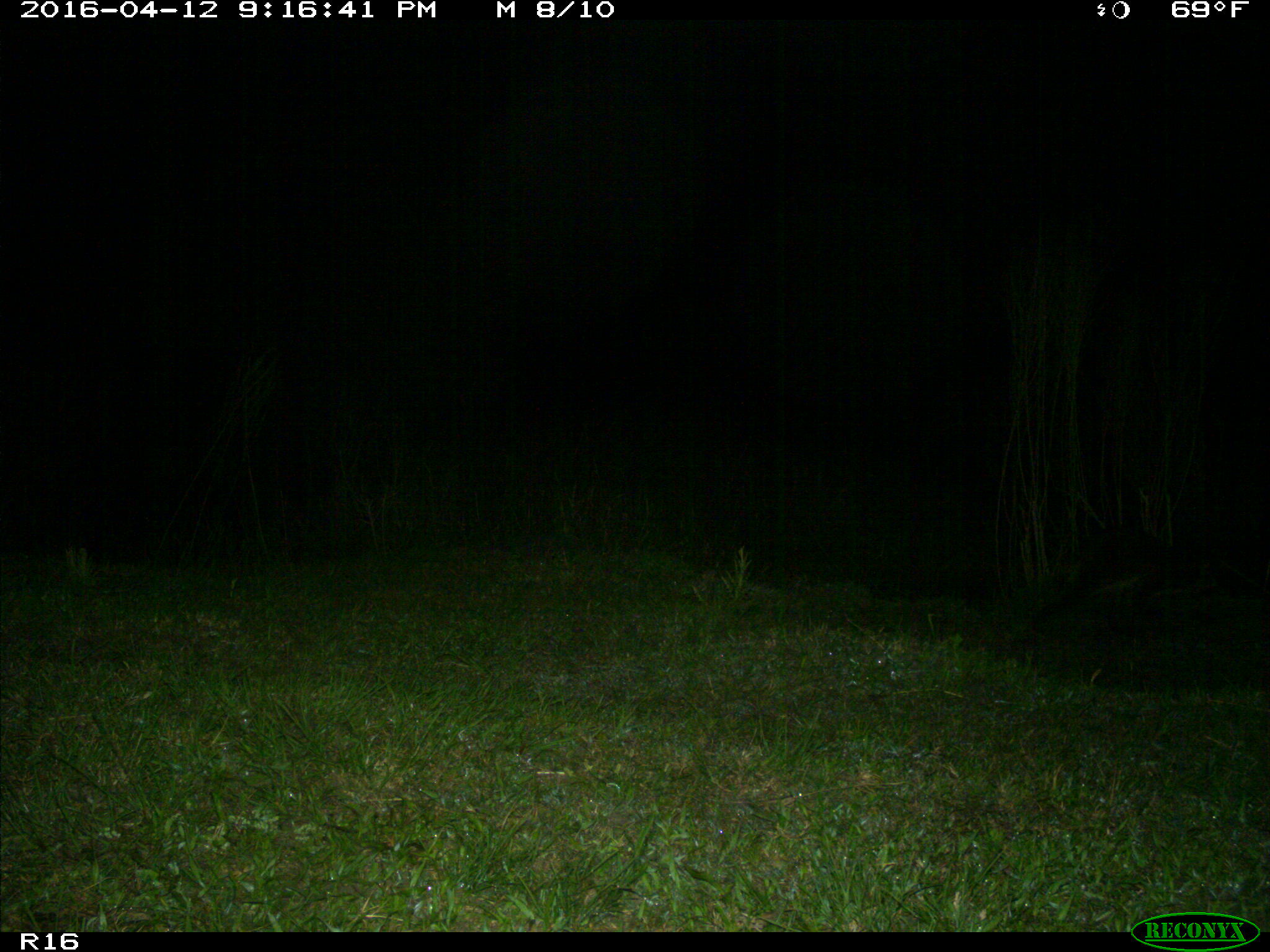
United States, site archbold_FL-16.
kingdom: Animalia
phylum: Chordata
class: Mammalia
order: Carnivora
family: Procyonidae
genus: Procyon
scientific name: Procyon lotor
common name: common raccoon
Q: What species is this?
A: Procyon lotor (common raccoon).